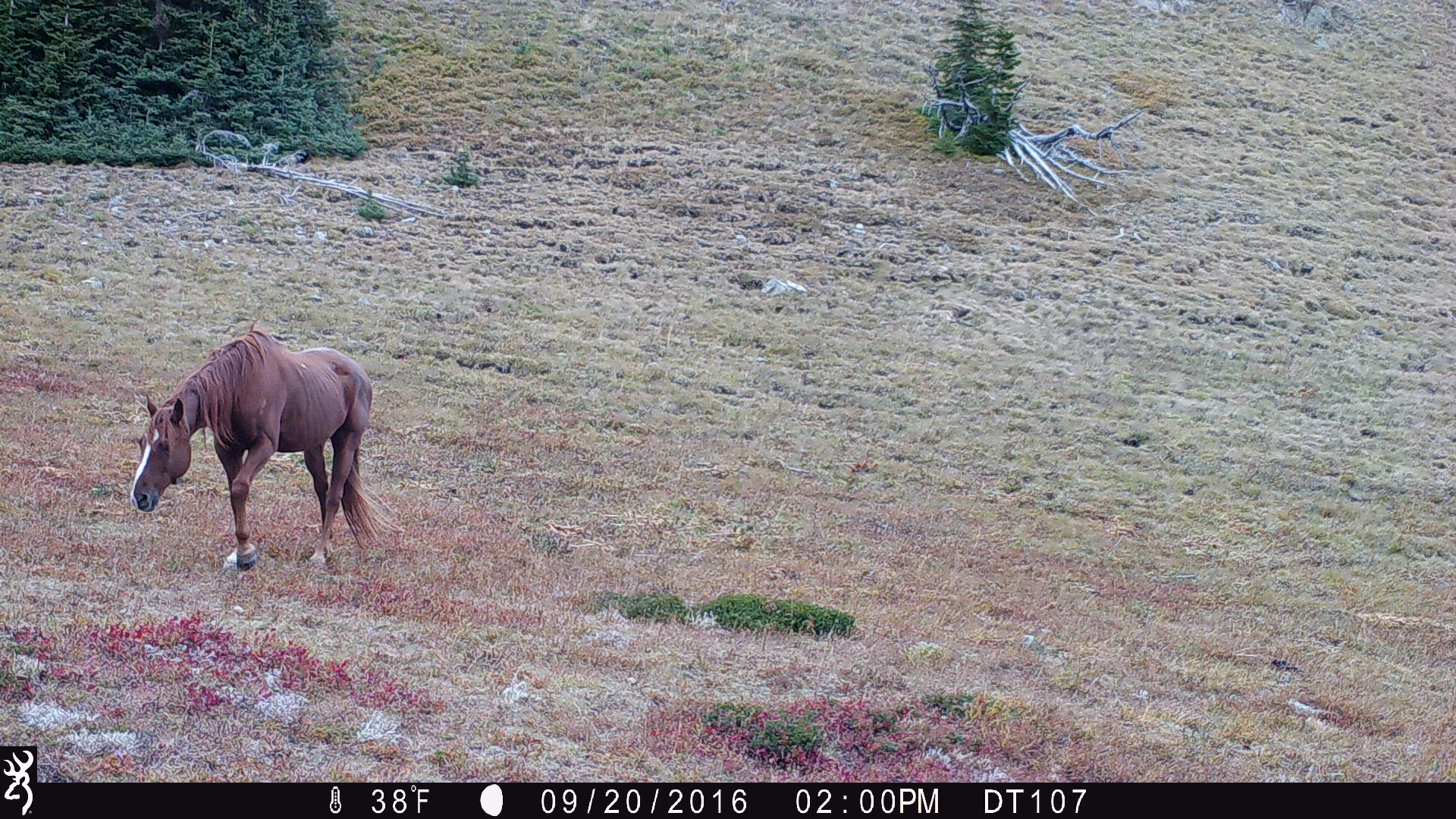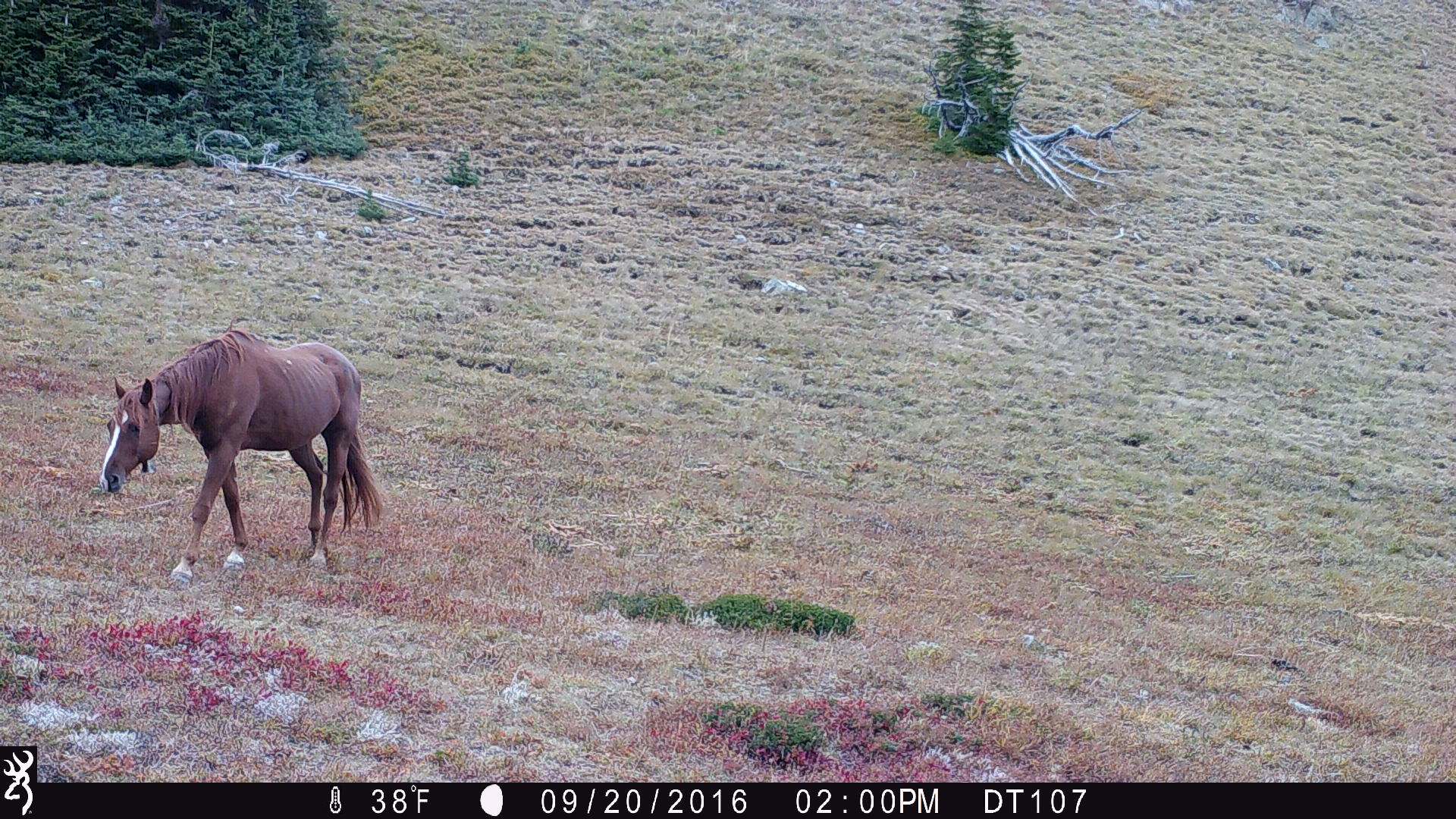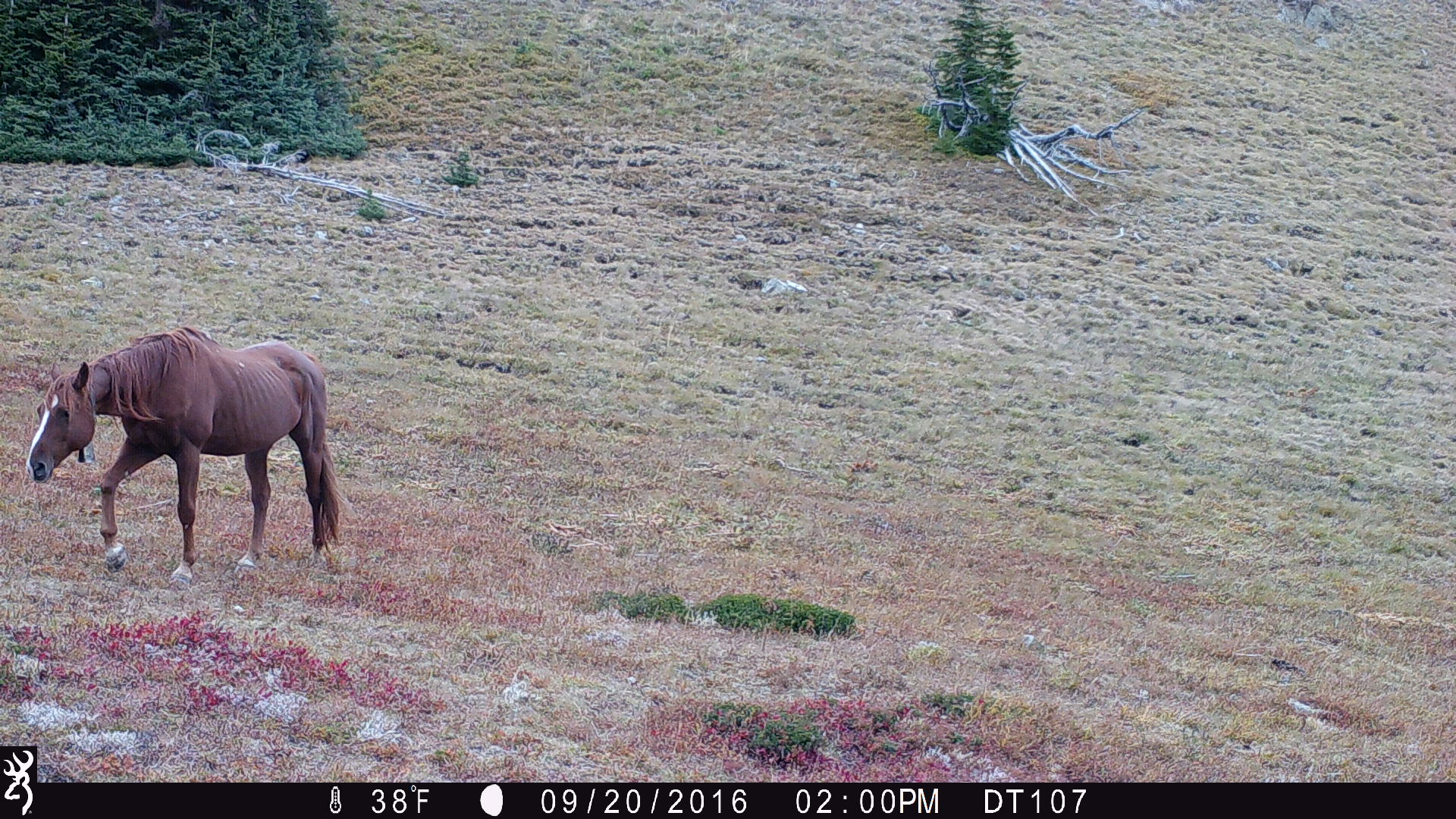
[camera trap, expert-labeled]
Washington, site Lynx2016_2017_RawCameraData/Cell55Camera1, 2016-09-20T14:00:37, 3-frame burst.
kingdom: Animalia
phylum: Chordata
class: Mammalia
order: Perissodactyla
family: Equidae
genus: Equus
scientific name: Equus caballus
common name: domestic horse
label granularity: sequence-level